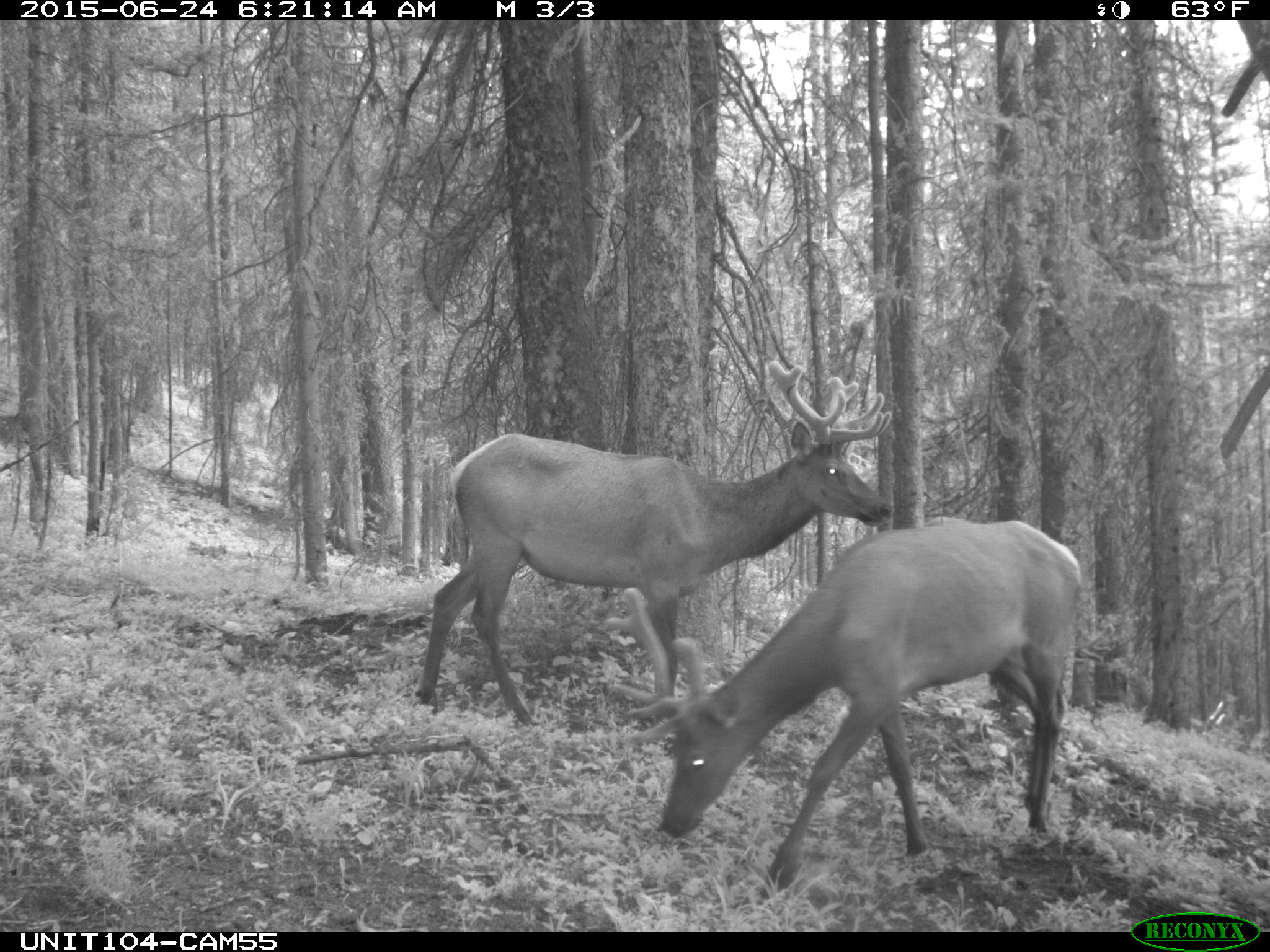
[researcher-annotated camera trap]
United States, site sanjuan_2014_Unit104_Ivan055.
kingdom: Animalia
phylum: Chordata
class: Mammalia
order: Artiodactyla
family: Cervidae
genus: Cervus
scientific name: Cervus elaphus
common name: red deer